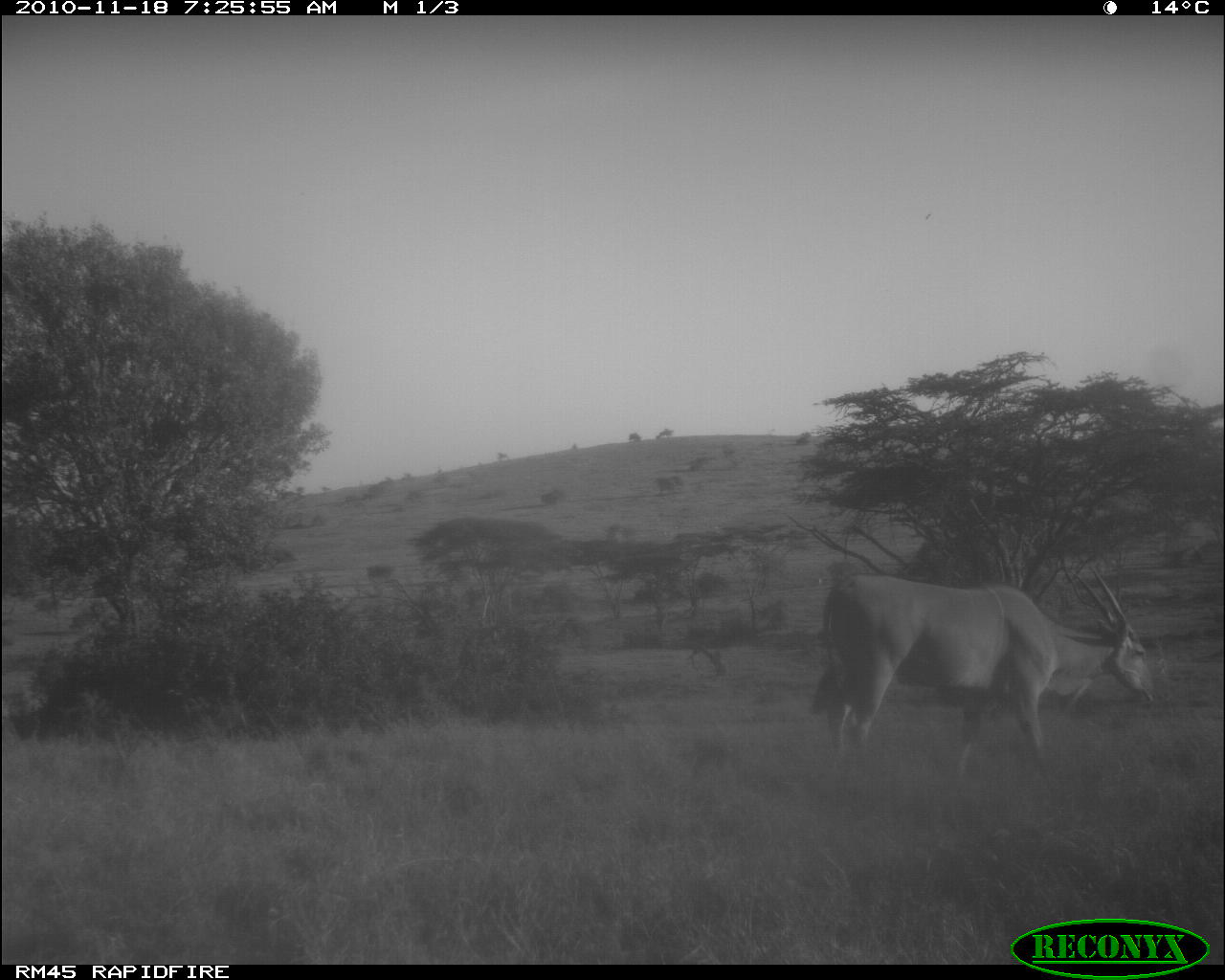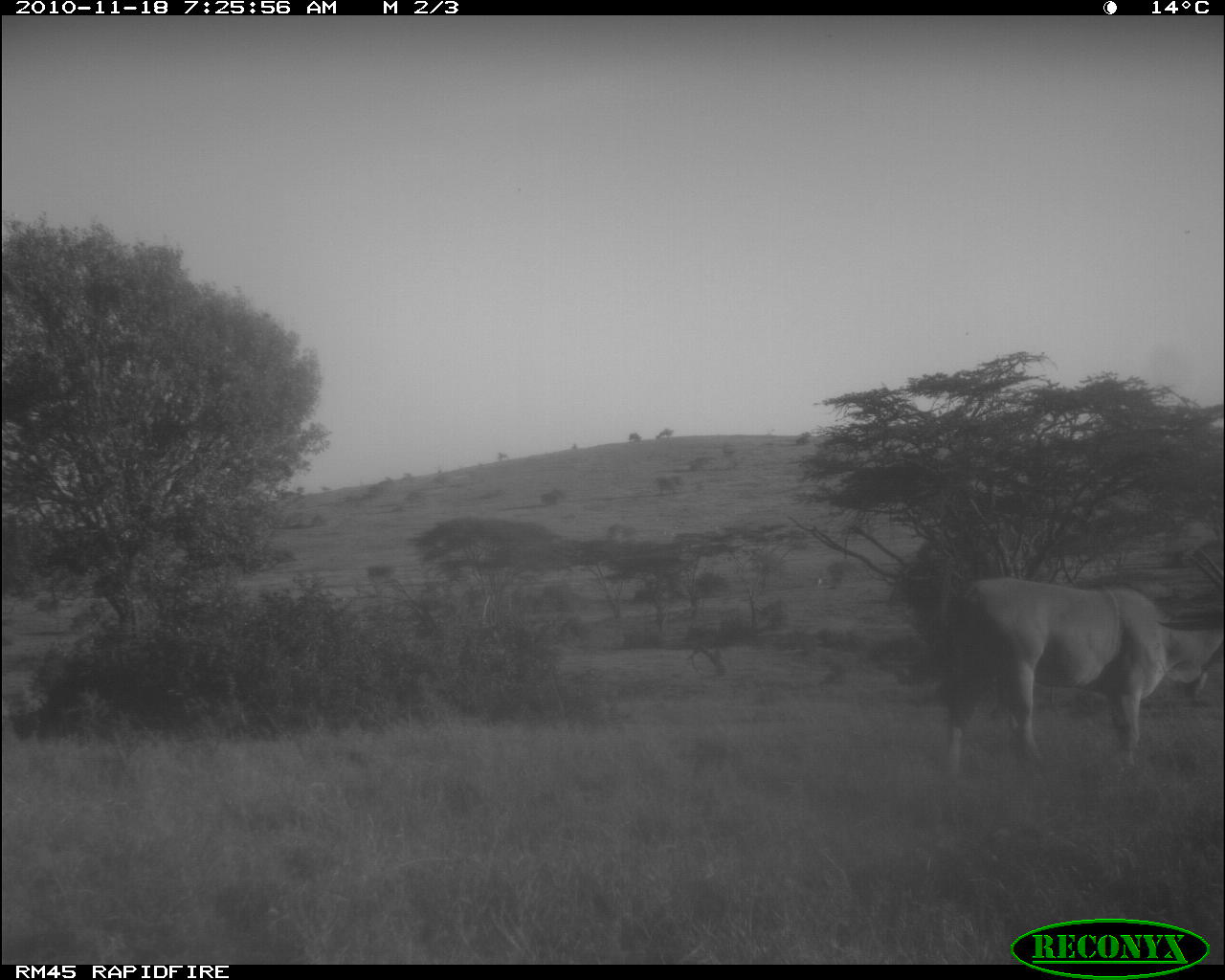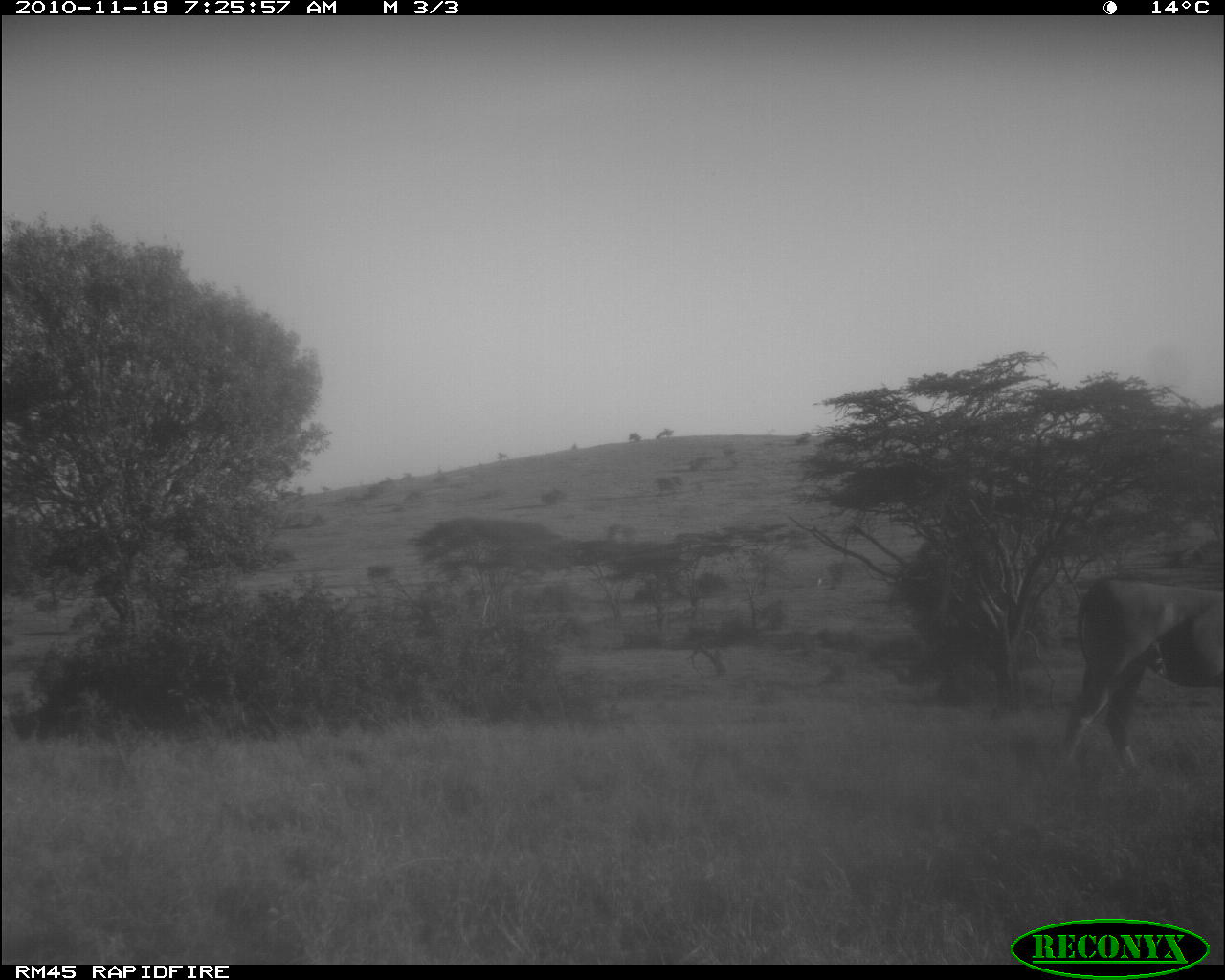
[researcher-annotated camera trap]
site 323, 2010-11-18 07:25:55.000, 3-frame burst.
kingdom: Animalia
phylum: Chordata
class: Mammalia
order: Artiodactyla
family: Bovidae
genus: Tragelaphus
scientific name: Tragelaphus oryx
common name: eland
Tragelaphus oryx (eland), count 1.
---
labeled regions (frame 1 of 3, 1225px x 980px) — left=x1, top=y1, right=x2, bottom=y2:
tragelaphus oryx: left=811, top=566, right=1154, bottom=769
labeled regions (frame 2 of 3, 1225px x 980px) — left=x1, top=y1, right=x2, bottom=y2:
tragelaphus oryx: left=930, top=545, right=1221, bottom=781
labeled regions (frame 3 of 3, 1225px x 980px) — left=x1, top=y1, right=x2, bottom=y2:
tragelaphus oryx: left=1051, top=566, right=1222, bottom=775